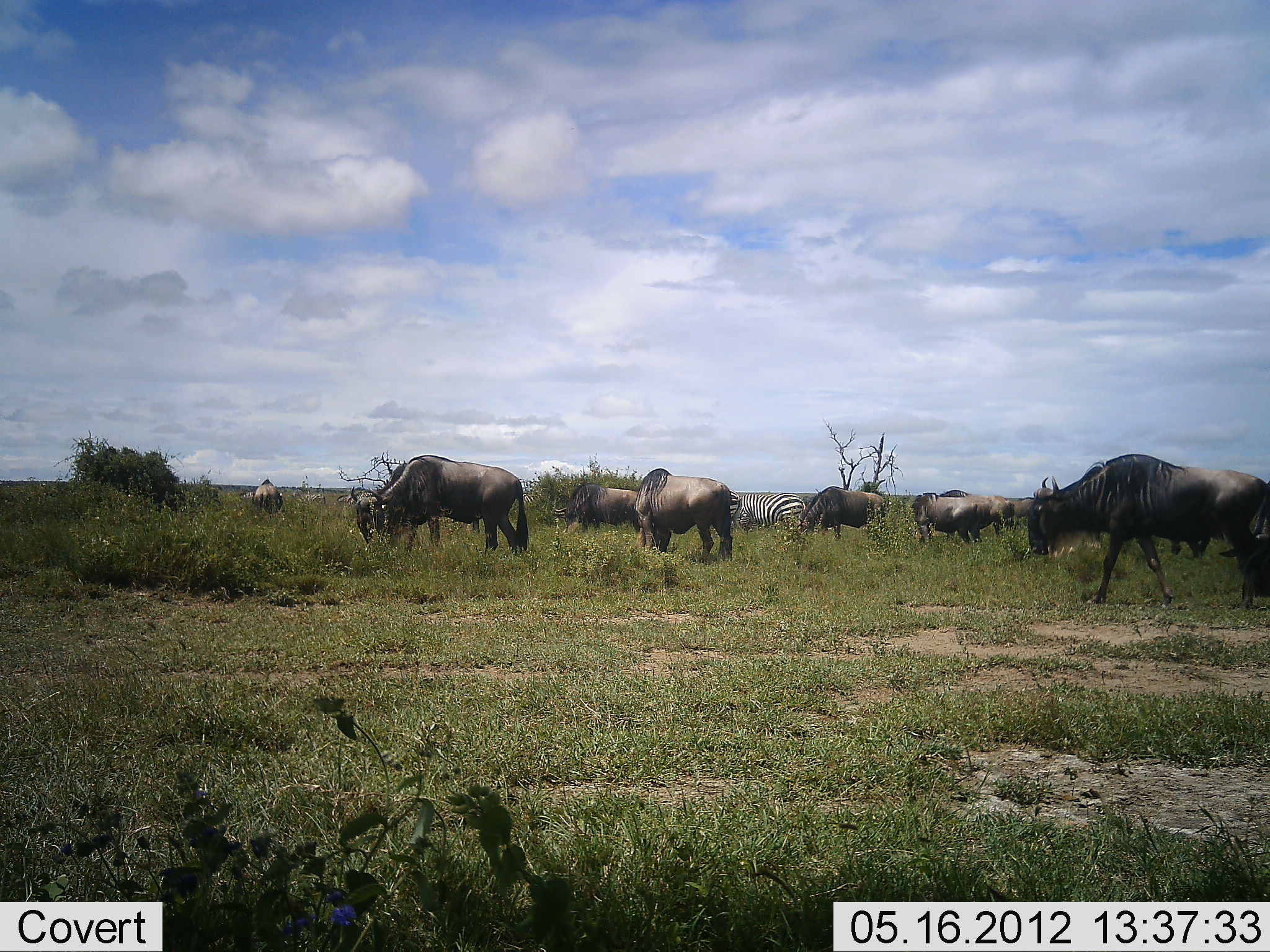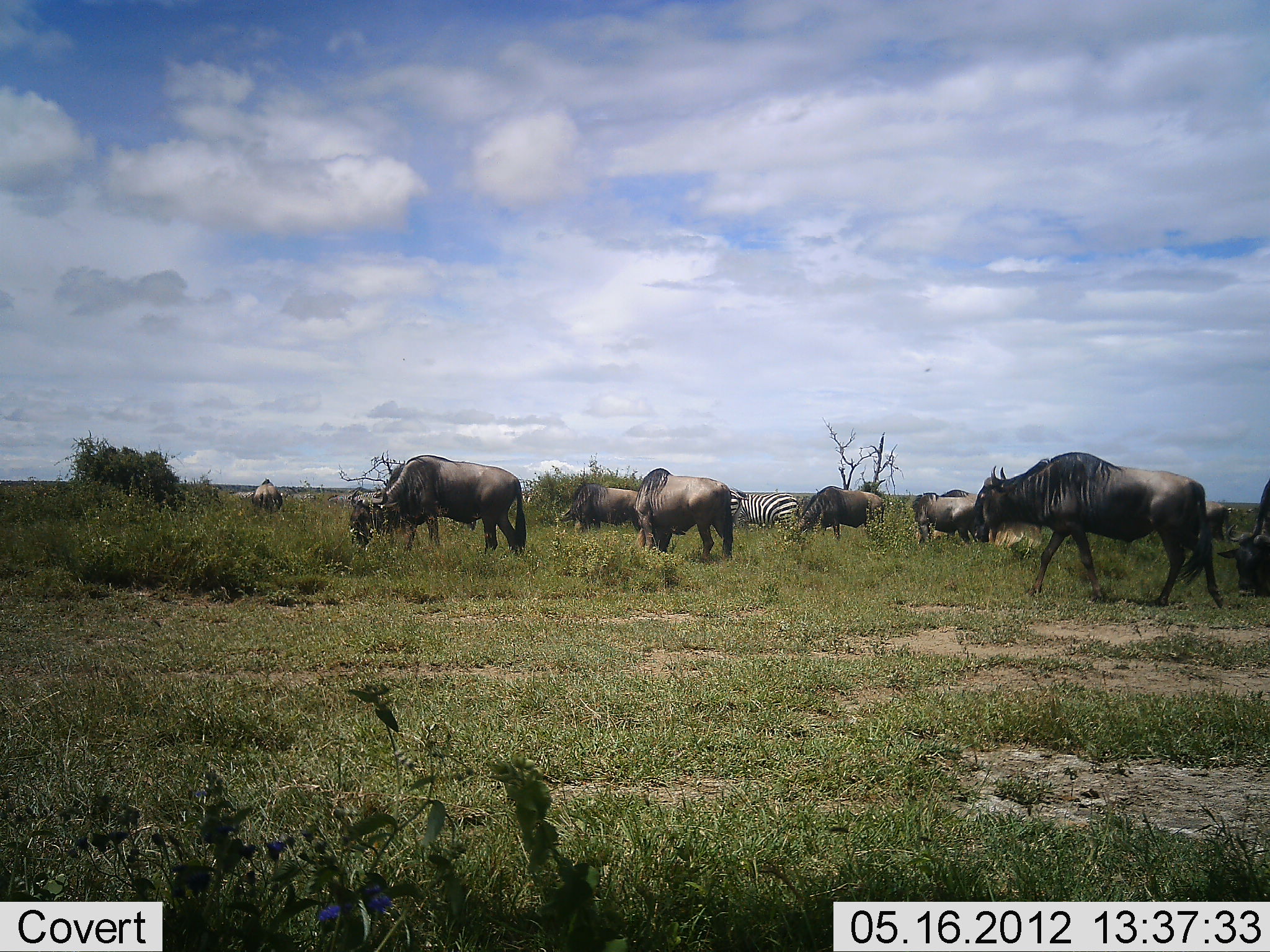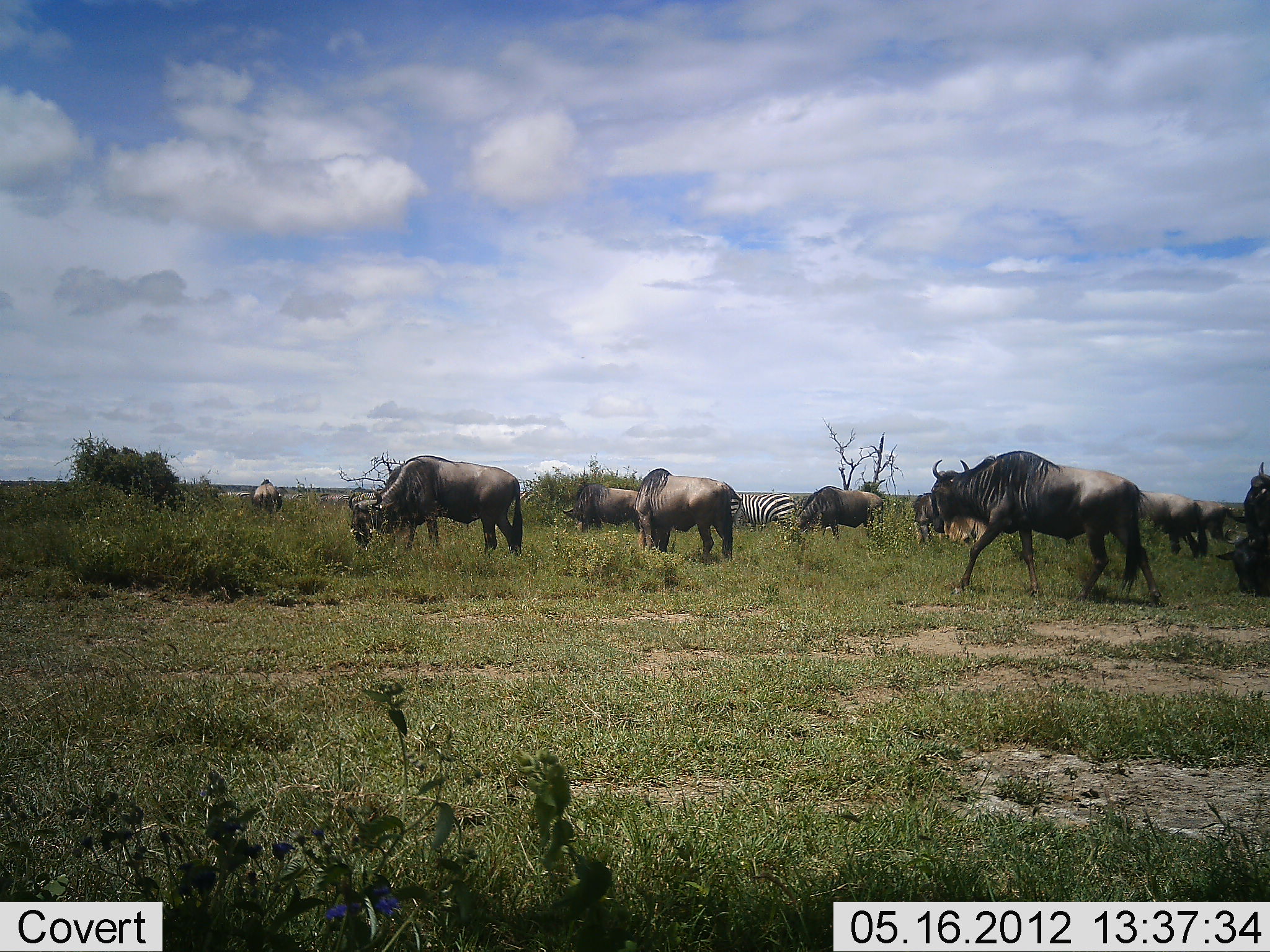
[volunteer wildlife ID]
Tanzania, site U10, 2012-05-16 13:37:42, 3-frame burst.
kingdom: Animalia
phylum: Chordata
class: Mammalia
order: Artiodactyla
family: Bovidae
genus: Connochaetes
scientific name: Connochaetes taurinus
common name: blue wildebeest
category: wildebeest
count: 10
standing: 40%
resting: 20%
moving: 70%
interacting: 0%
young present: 0%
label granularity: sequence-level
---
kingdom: Animalia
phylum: Chordata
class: Mammalia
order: Perissodactyla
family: Equidae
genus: Equus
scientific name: Equus quagga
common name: plains zebra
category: zebra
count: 2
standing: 30%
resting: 0%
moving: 40%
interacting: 0%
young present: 0%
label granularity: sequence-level